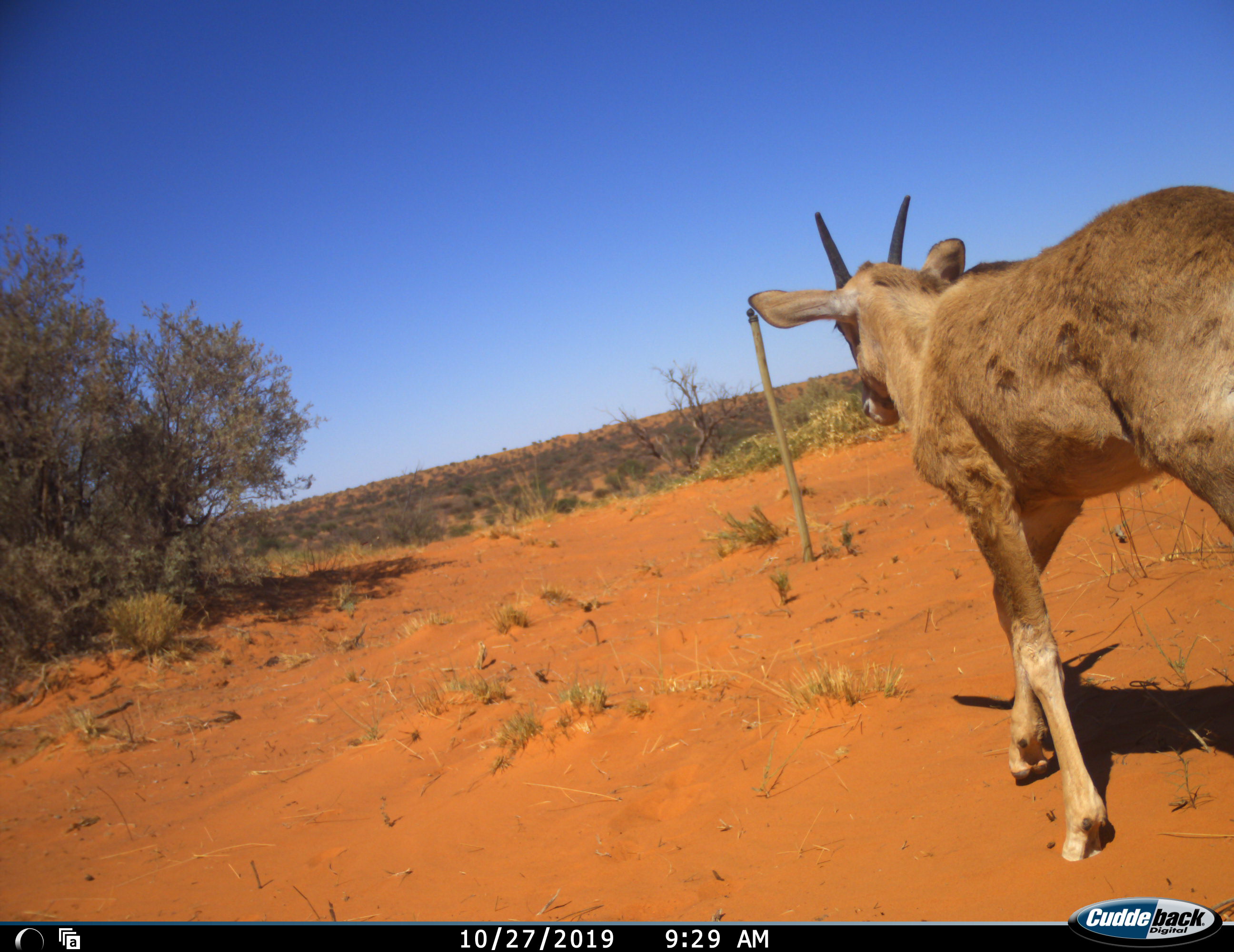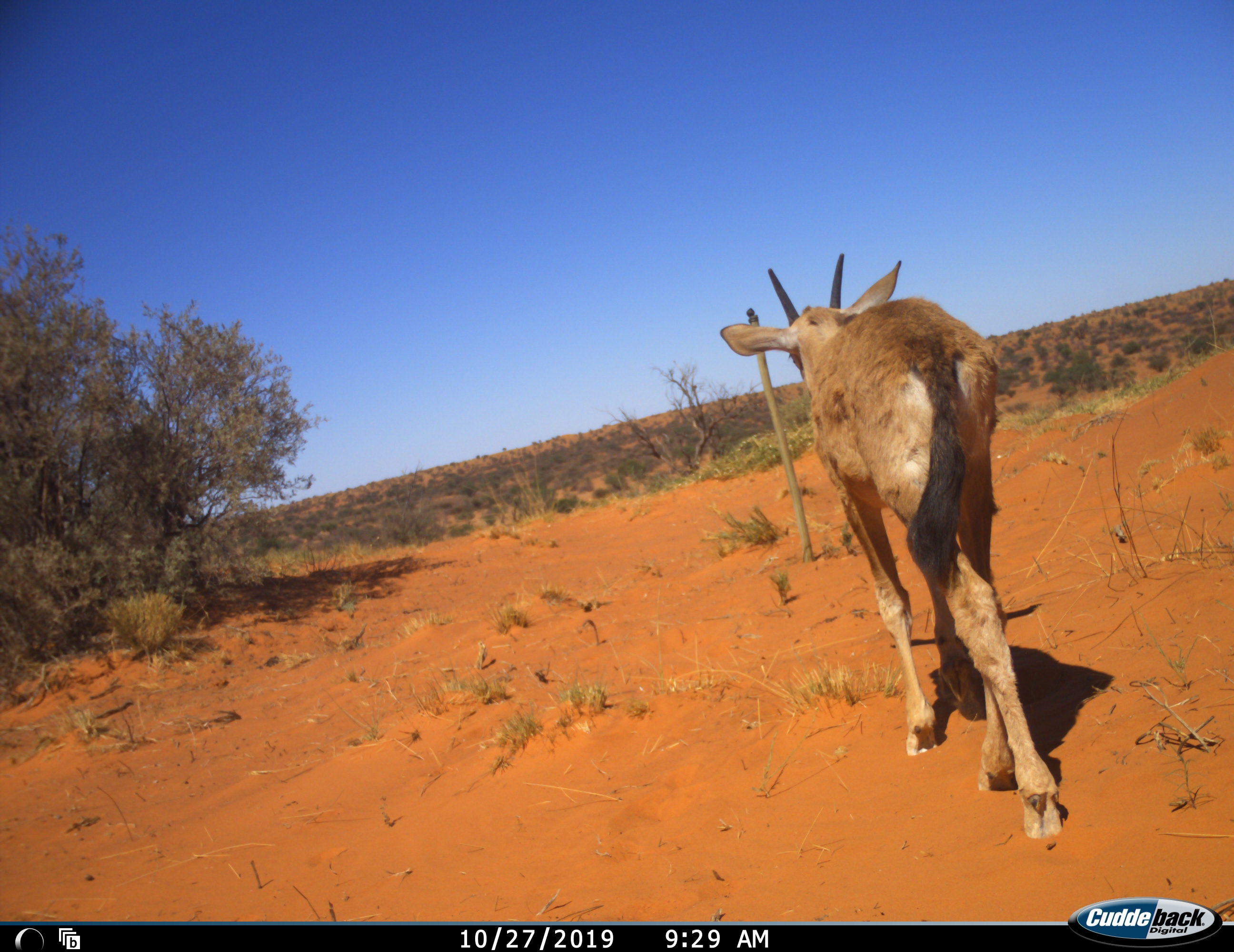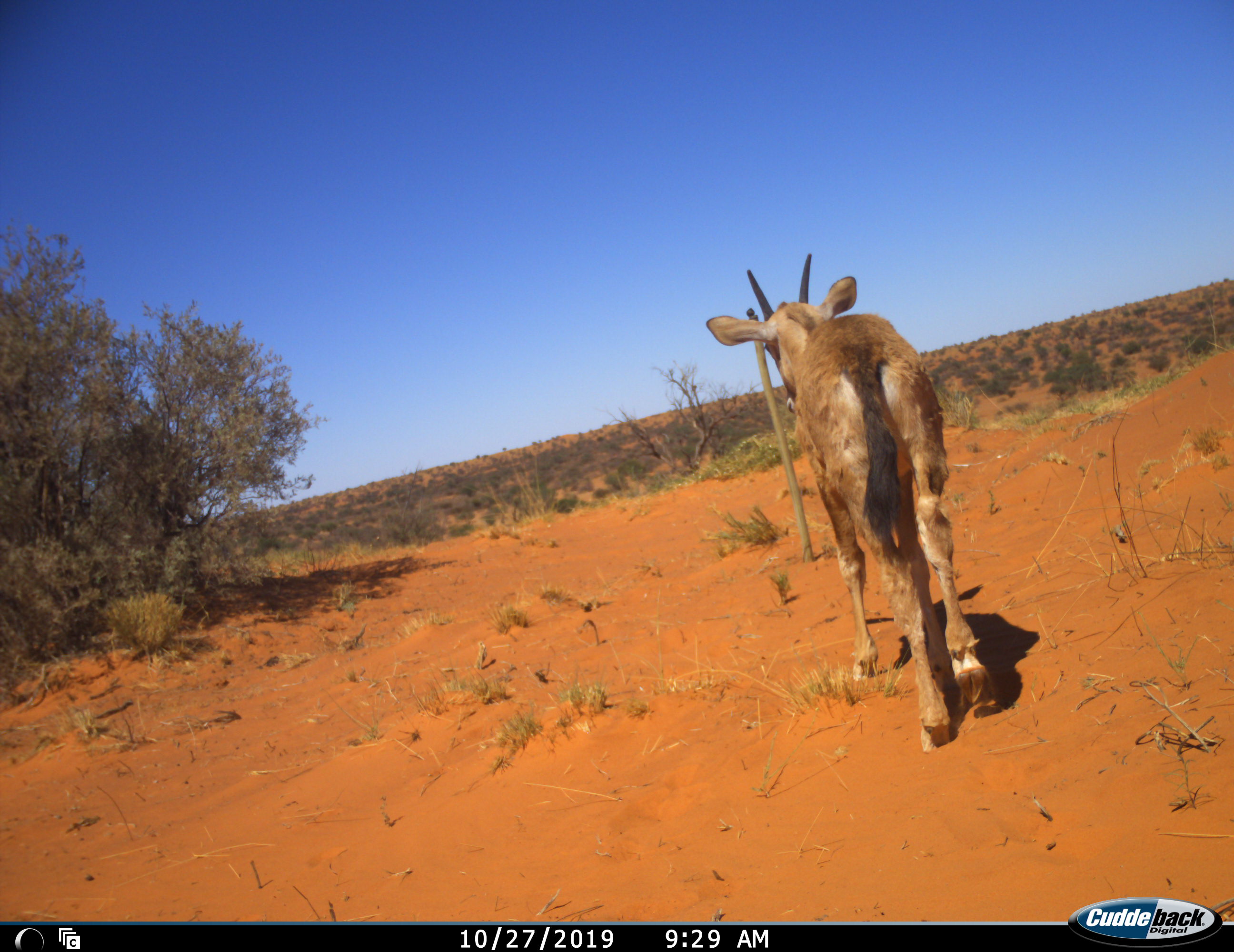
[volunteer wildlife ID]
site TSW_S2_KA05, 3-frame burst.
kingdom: Animalia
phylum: Chordata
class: Mammalia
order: Artiodactyla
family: Bovidae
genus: Oryx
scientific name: Oryx gazella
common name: gemsbok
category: oryx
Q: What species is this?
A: Oryx (gemsbok) (Oryx gazella).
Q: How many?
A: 1.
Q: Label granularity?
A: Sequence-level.